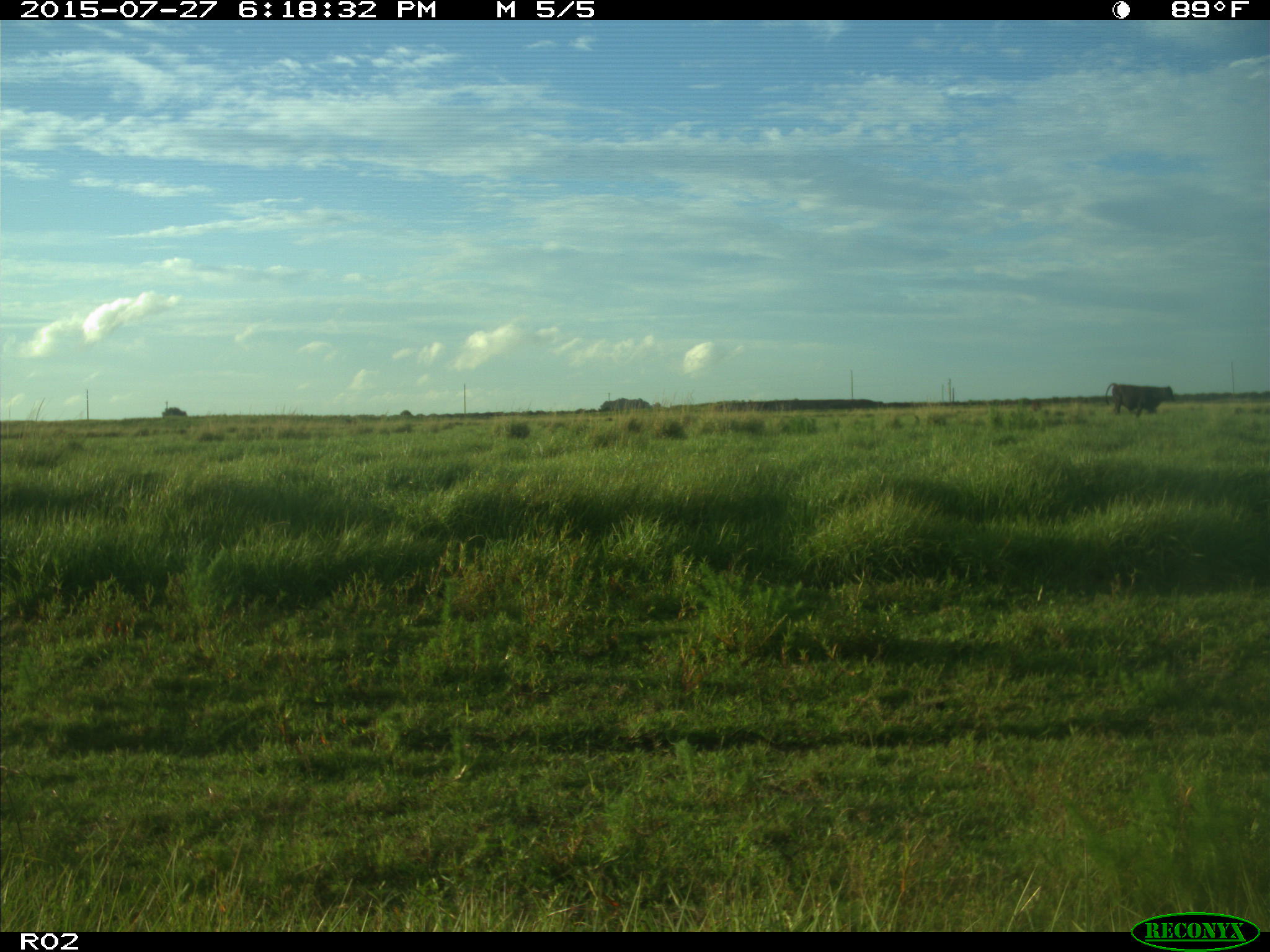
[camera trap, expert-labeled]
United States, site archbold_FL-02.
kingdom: Animalia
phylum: Chordata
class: Mammalia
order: Artiodactyla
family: Bovidae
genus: Bos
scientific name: Bos taurus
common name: domestic cow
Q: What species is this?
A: Bos taurus (domestic cow).